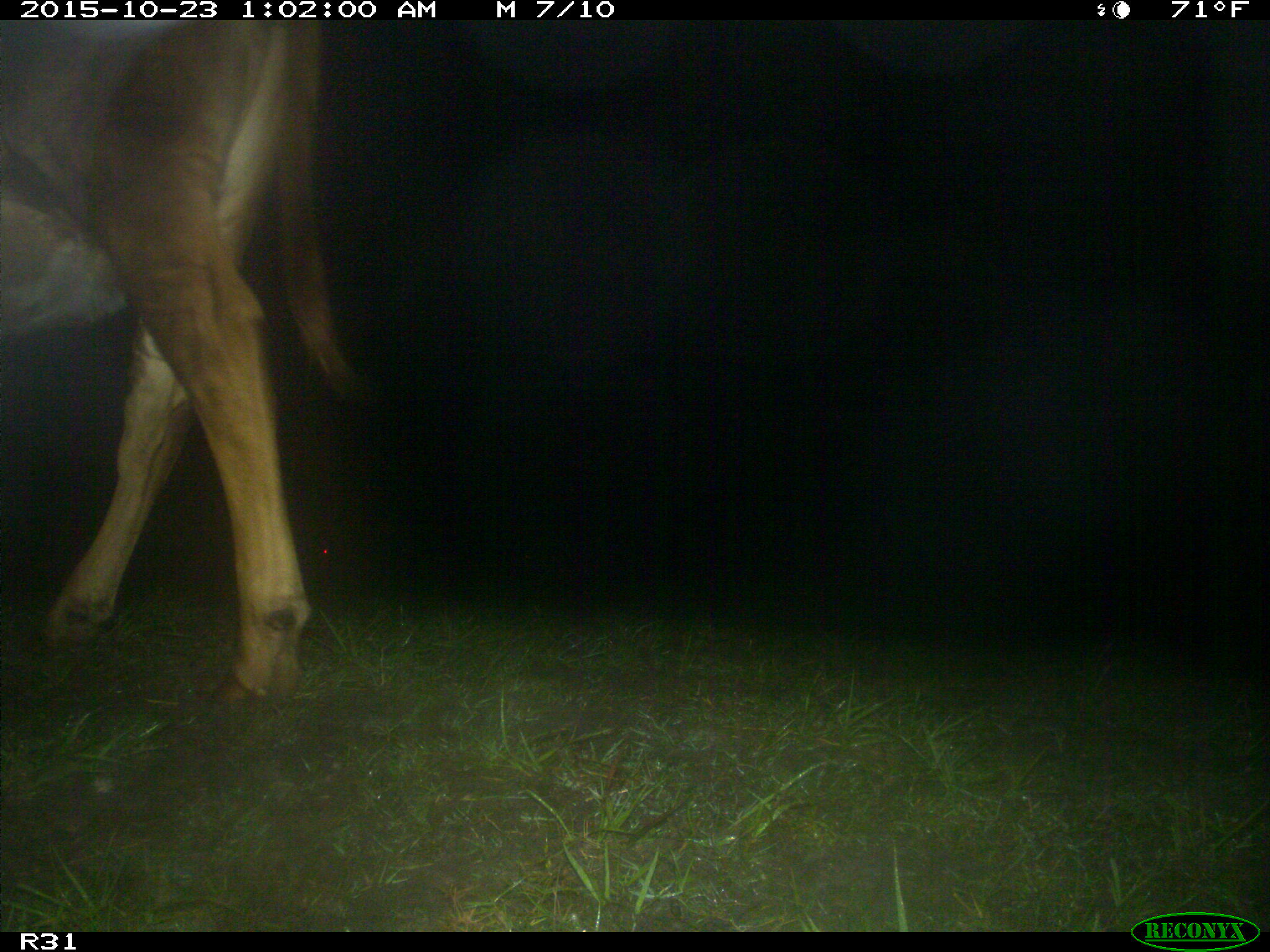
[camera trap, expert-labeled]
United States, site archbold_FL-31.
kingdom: Animalia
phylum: Chordata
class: Mammalia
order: Artiodactyla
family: Bovidae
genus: Bos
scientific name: Bos taurus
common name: domestic cow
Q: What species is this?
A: Bos taurus (domestic cow).